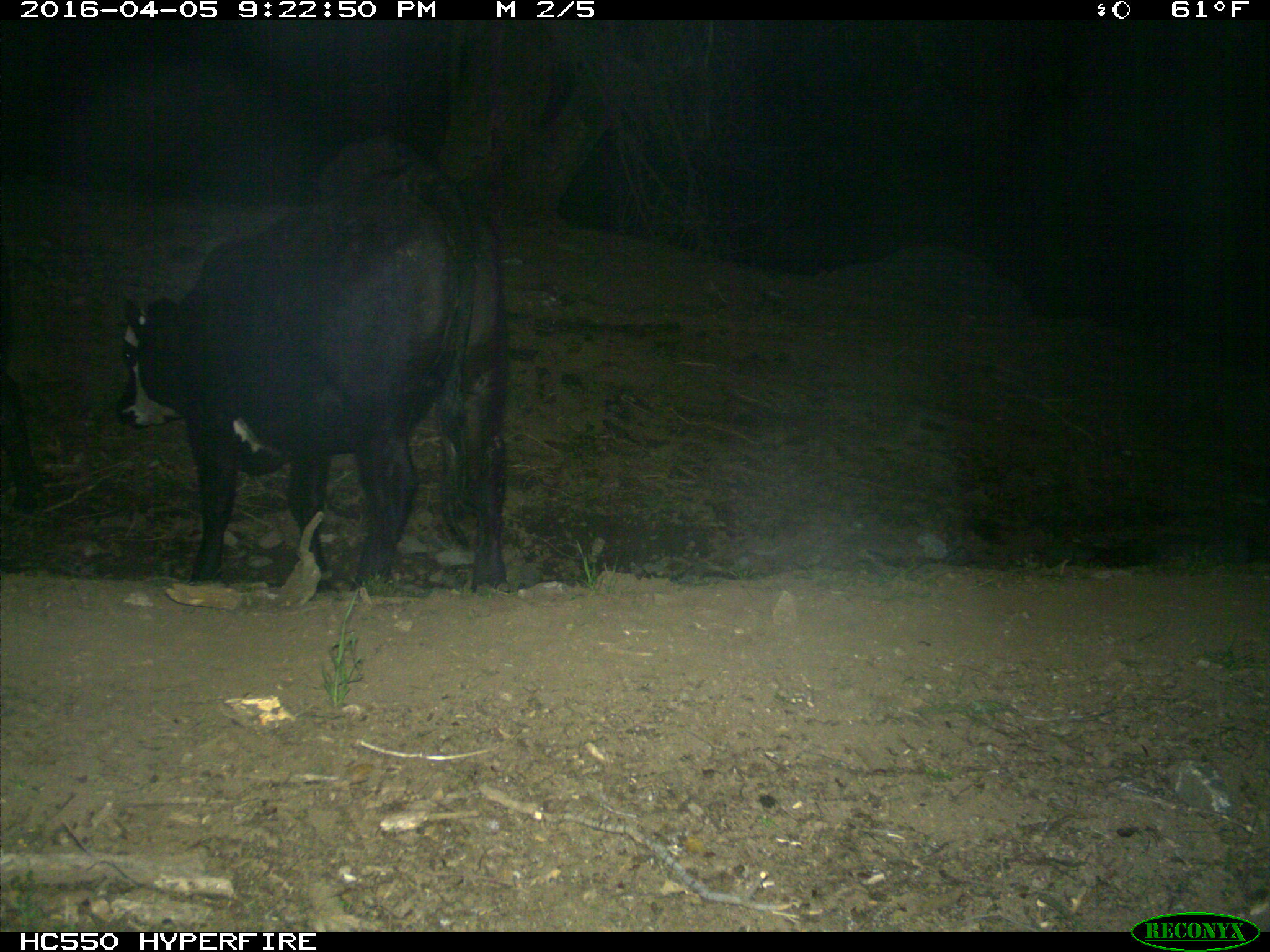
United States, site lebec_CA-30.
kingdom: Animalia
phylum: Chordata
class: Mammalia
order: Artiodactyla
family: Bovidae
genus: Bos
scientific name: Bos taurus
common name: domestic cow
Bos taurus (domestic cow).